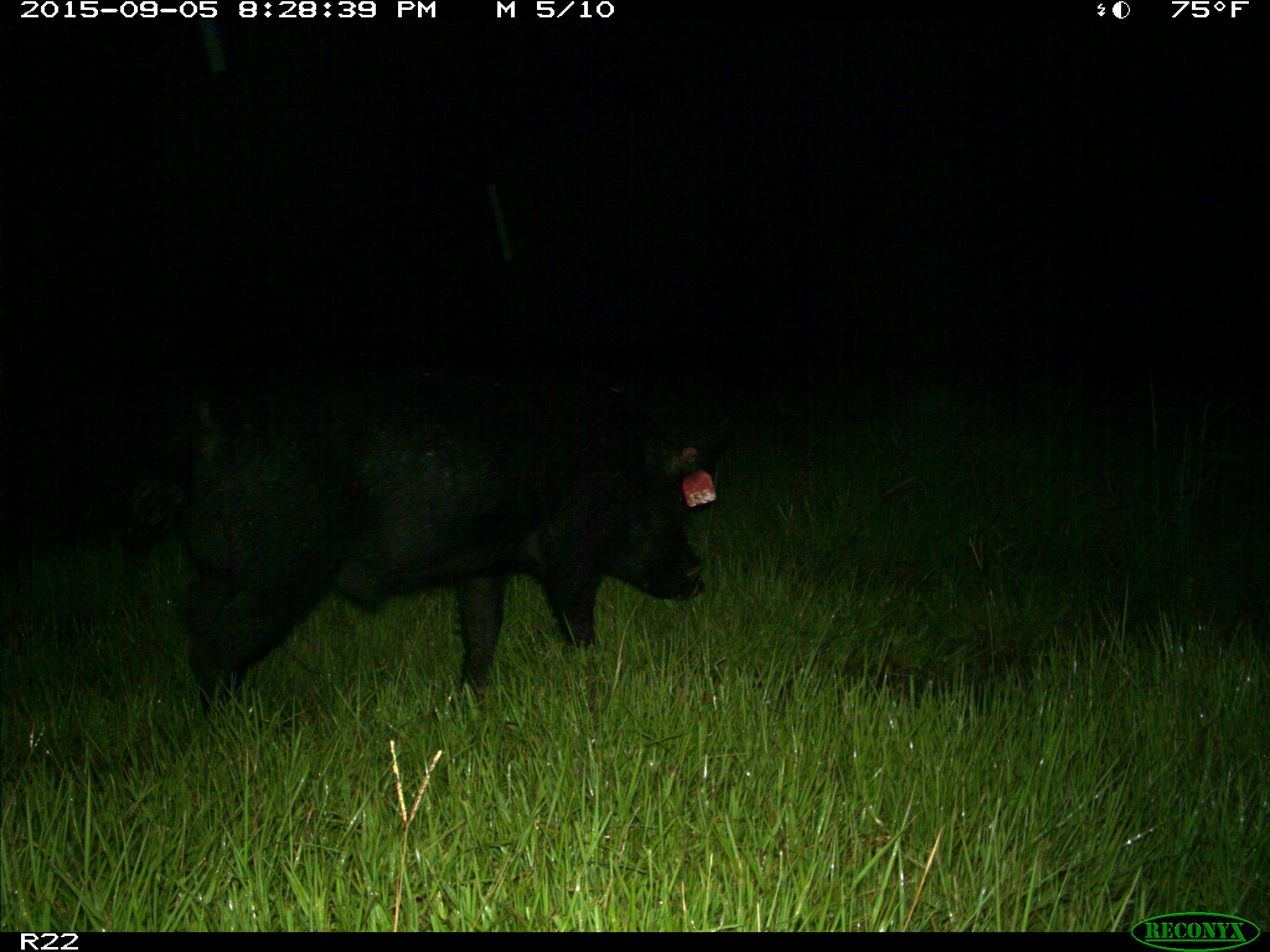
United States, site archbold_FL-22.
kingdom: Animalia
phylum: Chordata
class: Mammalia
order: Artiodactyla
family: Suidae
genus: Sus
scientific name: Sus scrofa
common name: wild boar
Sus scrofa (wild boar).